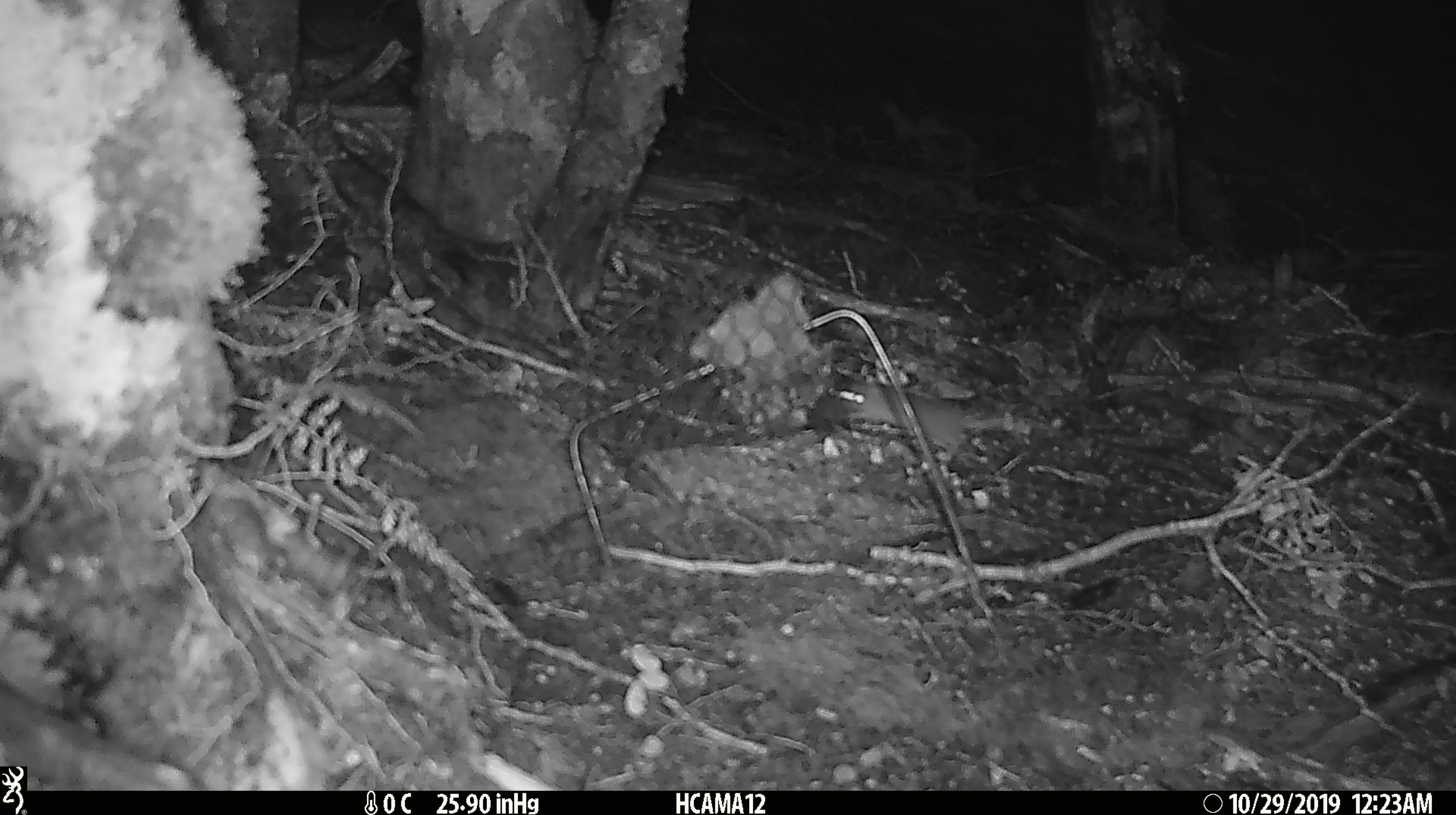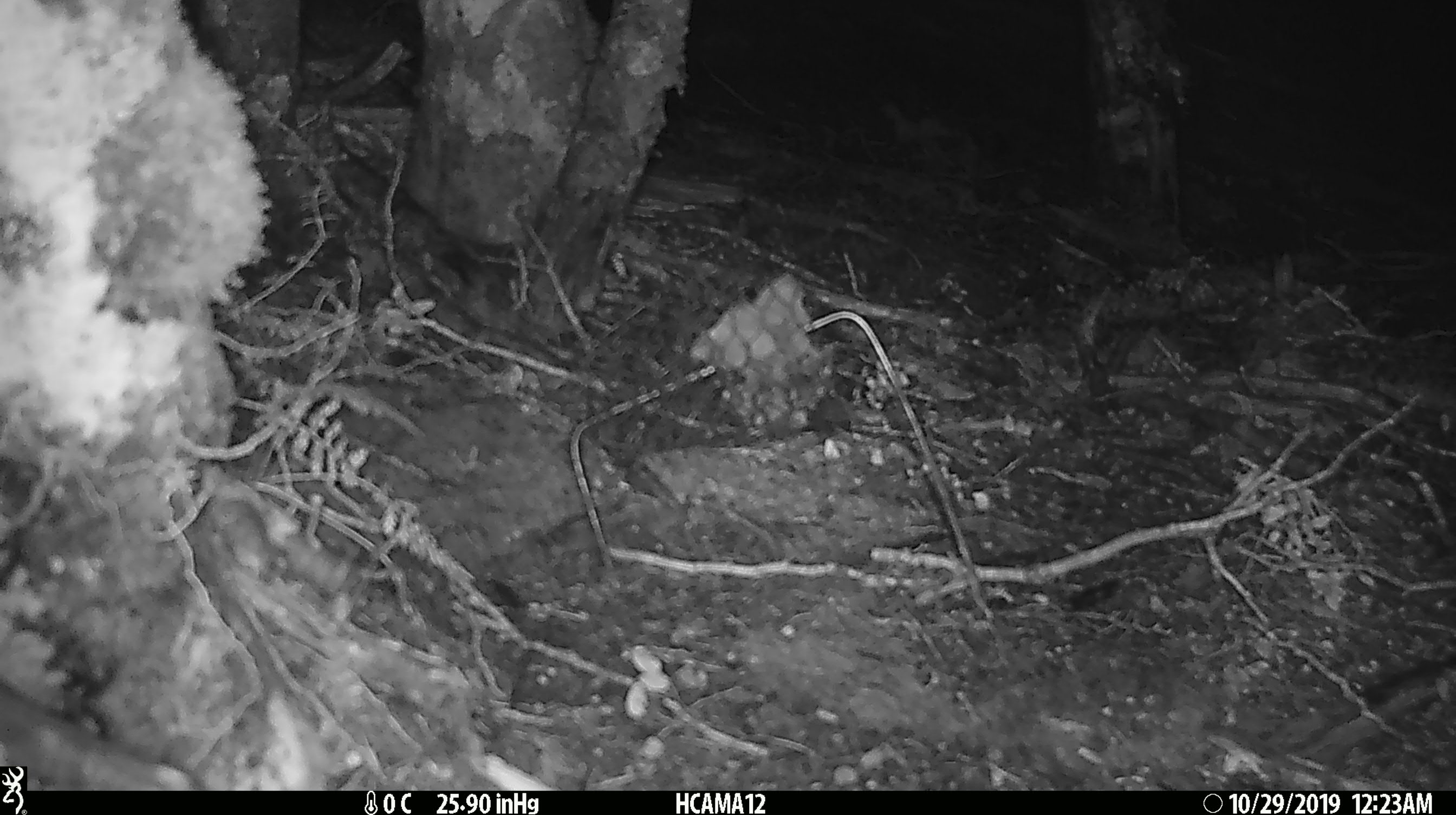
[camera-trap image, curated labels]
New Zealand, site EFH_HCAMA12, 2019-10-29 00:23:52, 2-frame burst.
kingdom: Animalia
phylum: Chordata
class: Mammalia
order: Rodentia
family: Muridae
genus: Mus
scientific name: Mus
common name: mouse